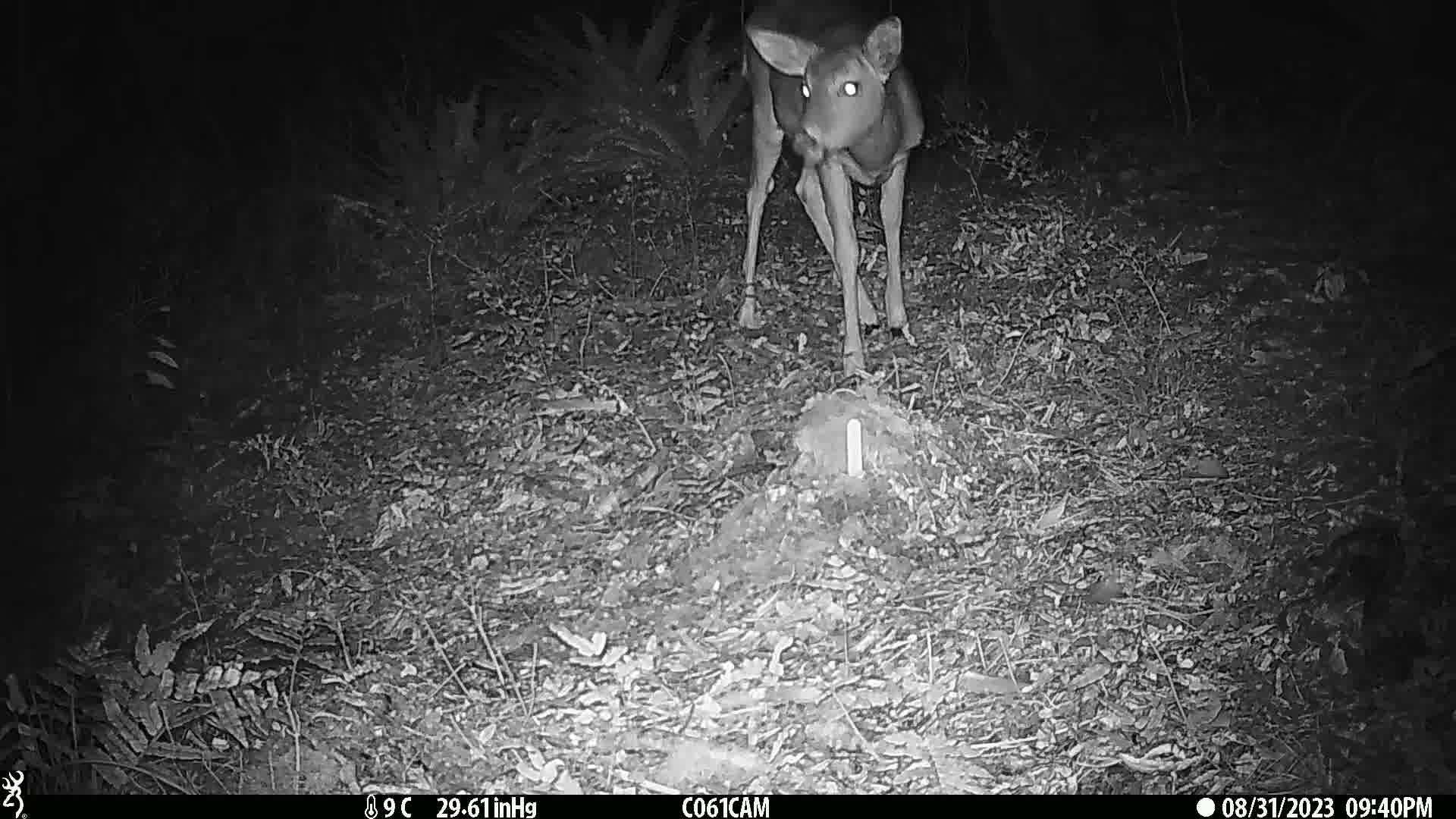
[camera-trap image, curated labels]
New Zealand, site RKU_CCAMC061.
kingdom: Animalia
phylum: Chordata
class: Mammalia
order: Artiodactyla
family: Cervidae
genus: Odocoileus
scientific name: Odocoileus virginianus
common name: white-tailed deer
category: white tailed deer